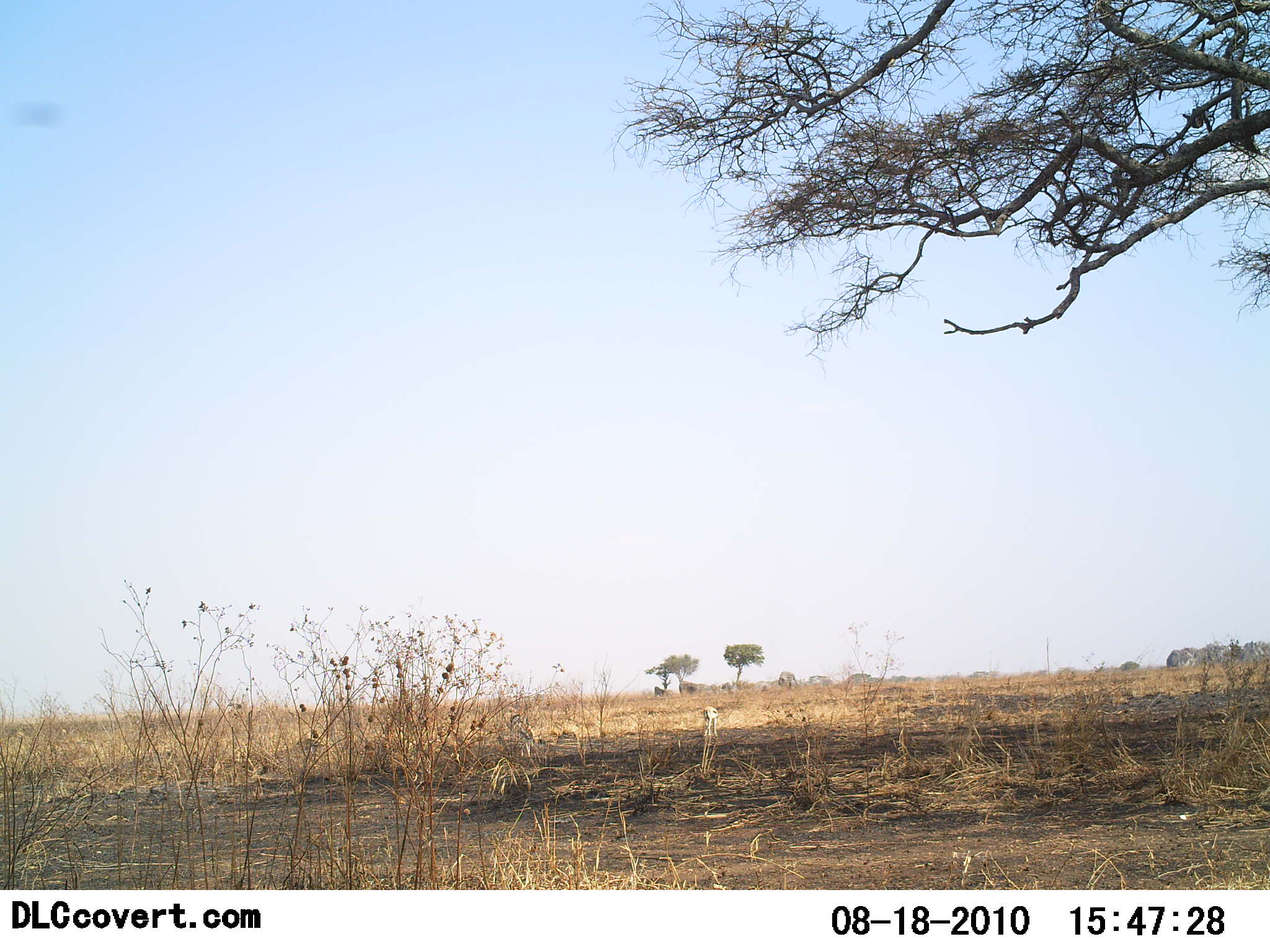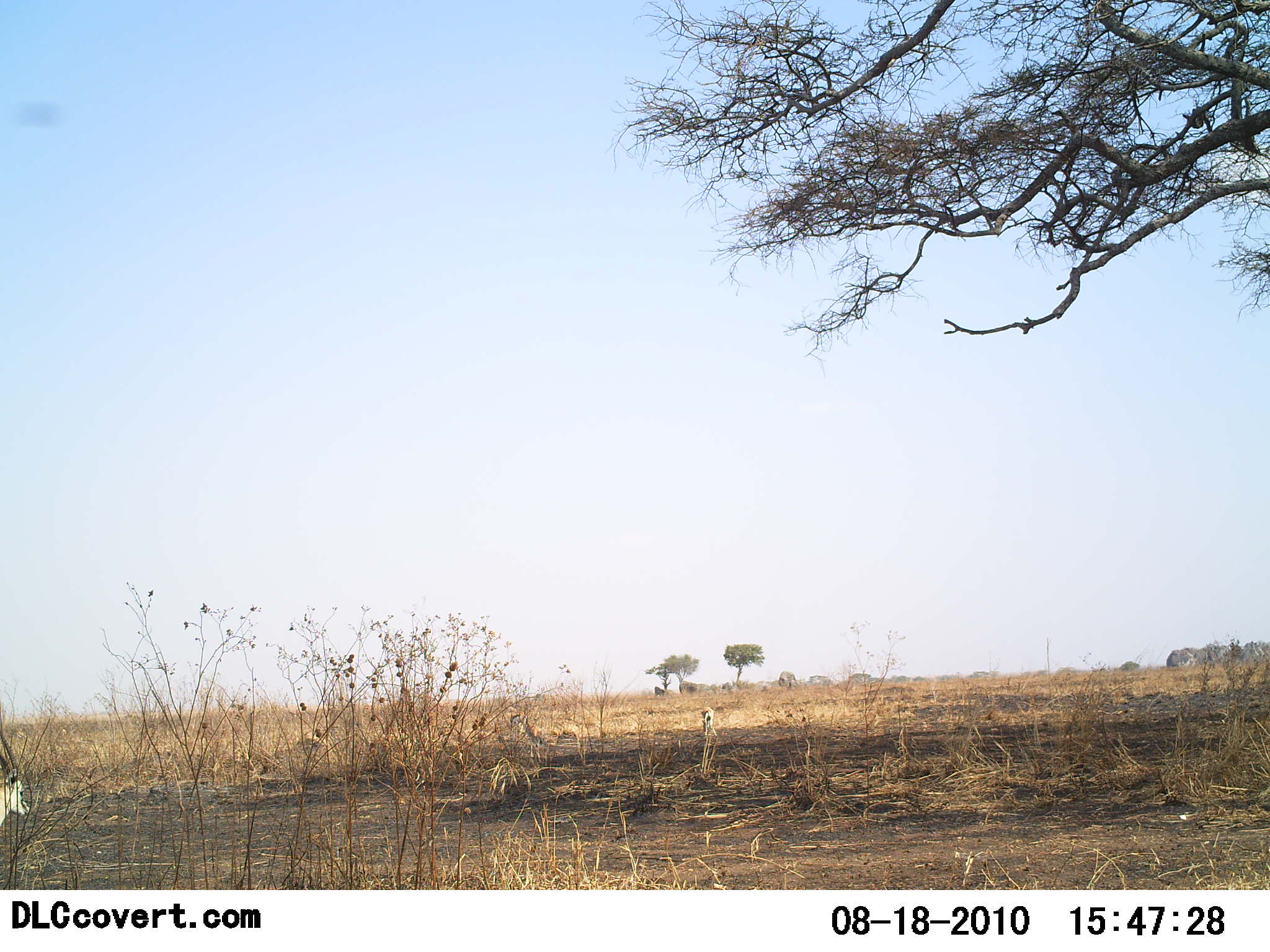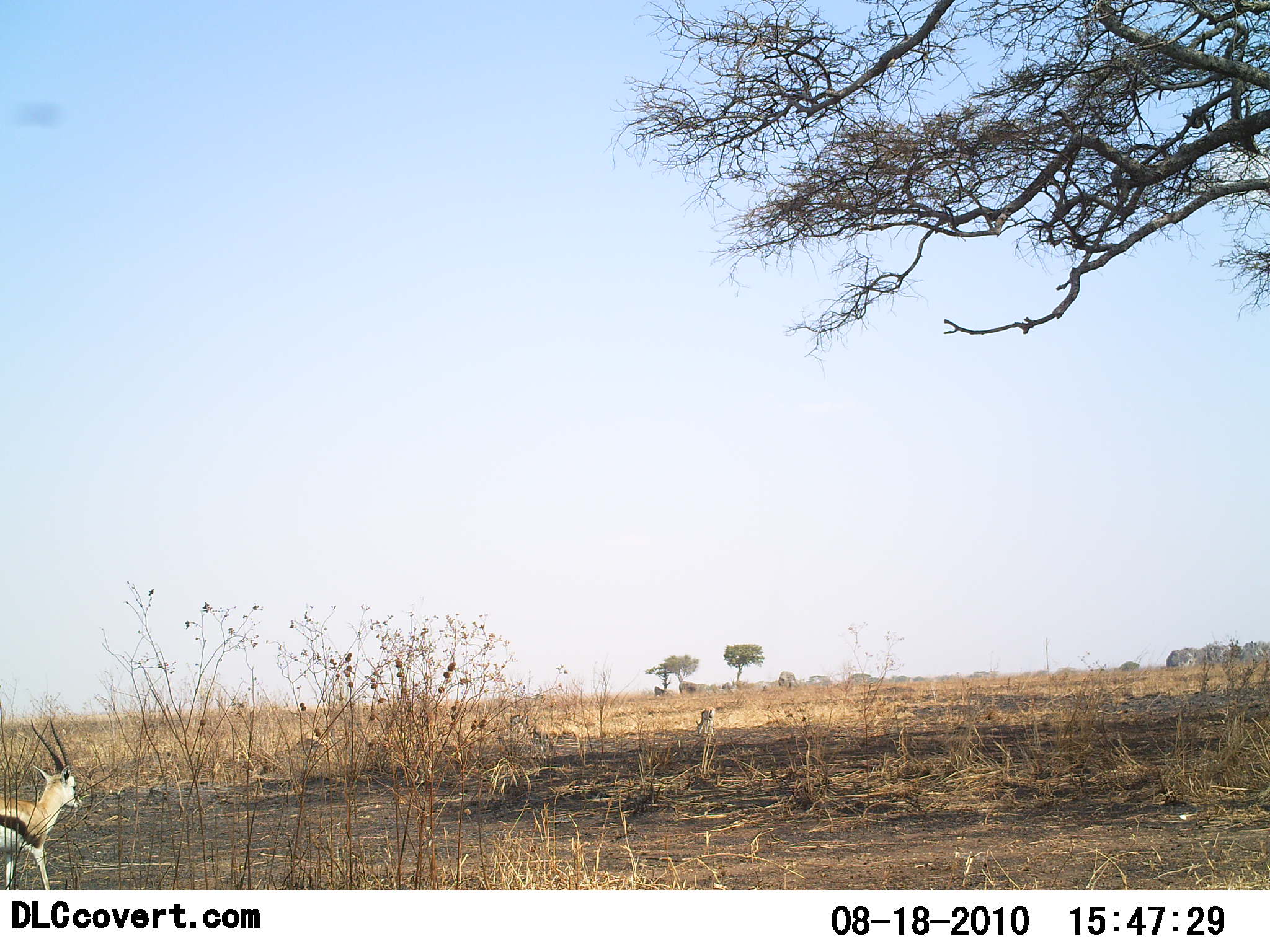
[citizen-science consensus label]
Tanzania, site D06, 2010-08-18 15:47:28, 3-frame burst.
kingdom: Animalia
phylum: Chordata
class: Mammalia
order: Artiodactyla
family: Bovidae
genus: Eudorcas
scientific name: Eudorcas thomsonii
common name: thomson's gazelle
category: gazellethomsons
Gazellethomsons (thomson's gazelle) (Eudorcas thomsonii), count 3. Behavior (volunteer vote fractions): standing 41%, resting 0%, moving 88%, interacting 0%. Young present (vote fraction): 0%. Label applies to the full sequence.